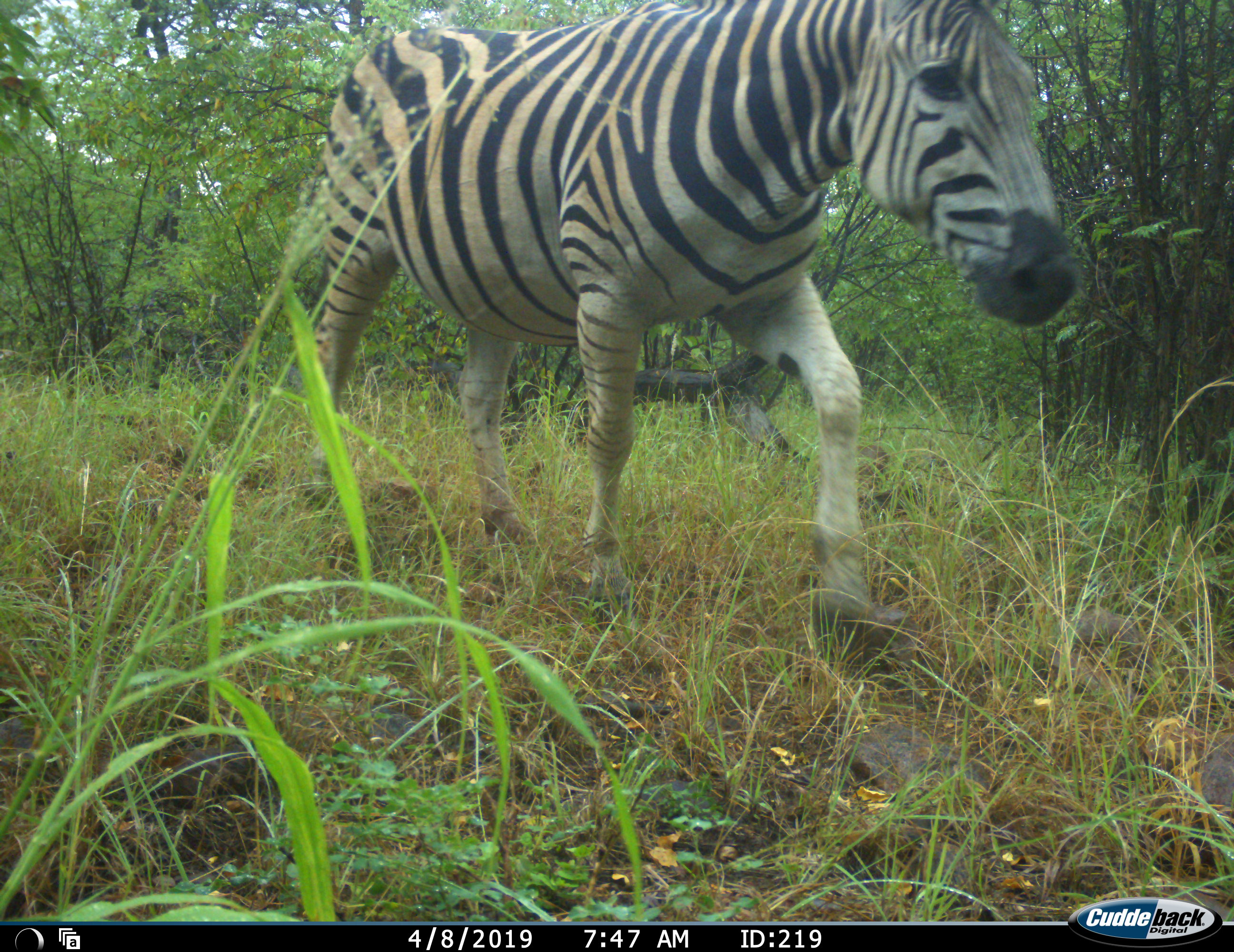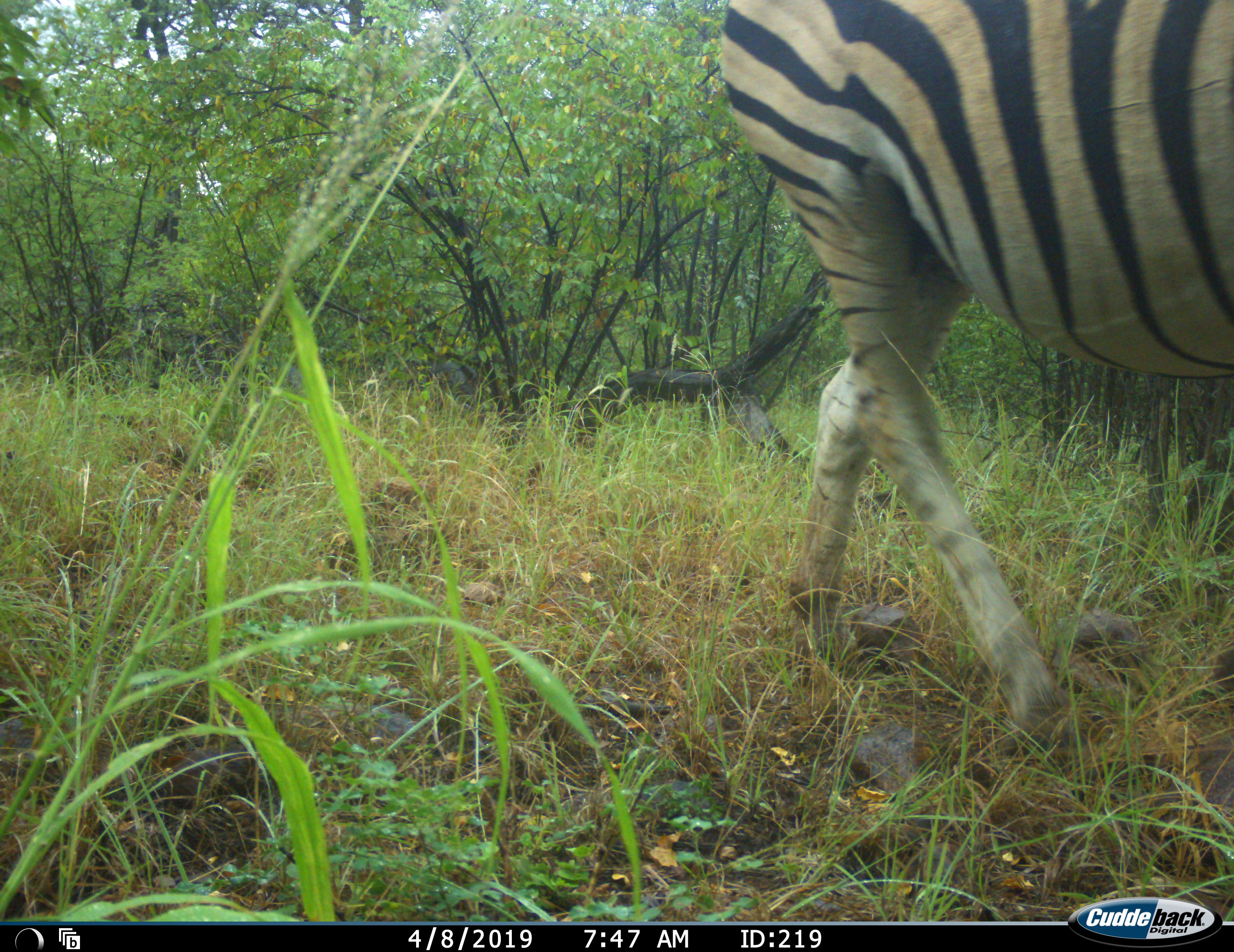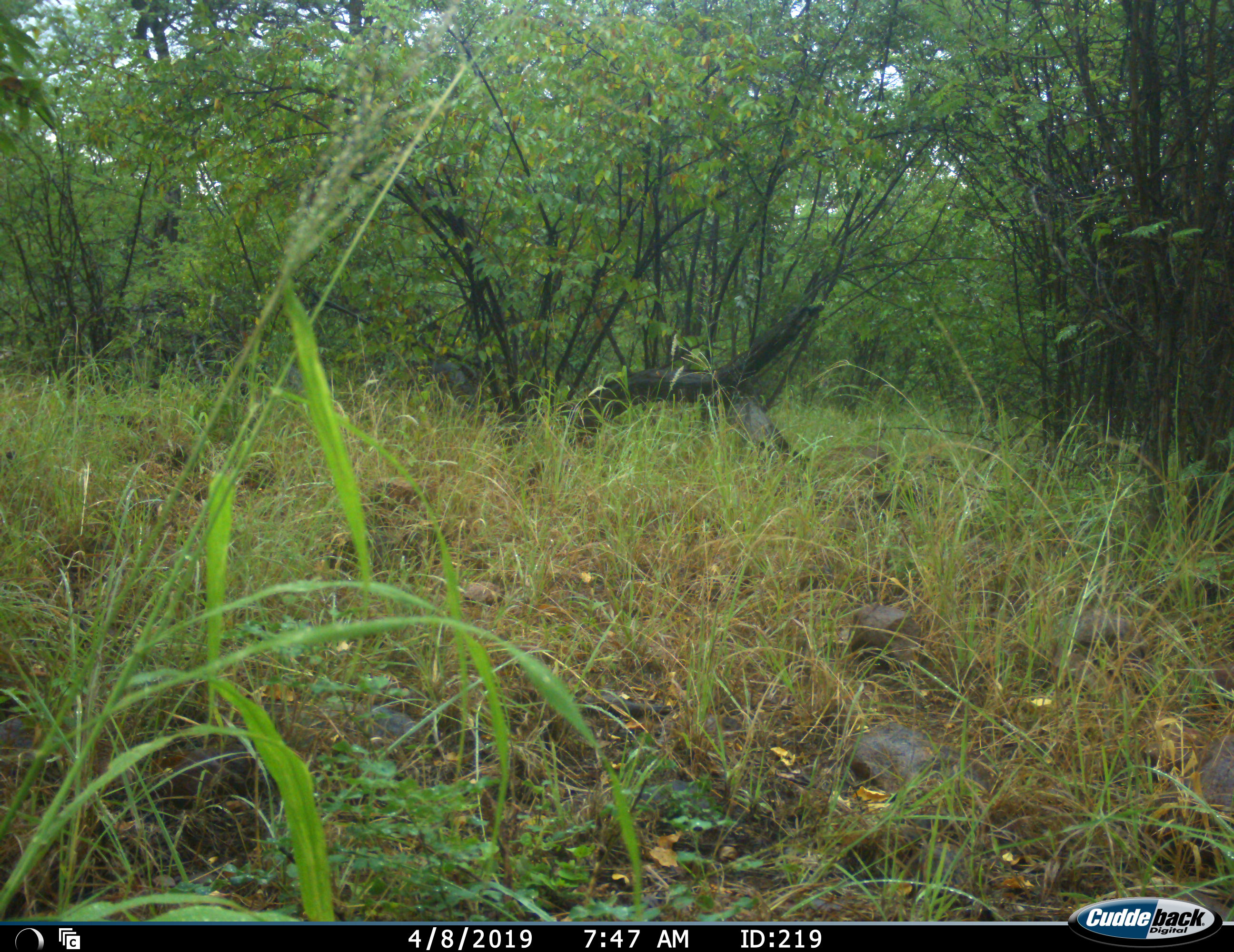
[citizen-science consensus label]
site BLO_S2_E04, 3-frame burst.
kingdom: Animalia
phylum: Chordata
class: Mammalia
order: Perissodactyla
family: Equidae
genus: Equus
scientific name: Equus quagga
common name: plains zebra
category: zebraplains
Zebraplains (plains zebra) (Equus quagga), count 1. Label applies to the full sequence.